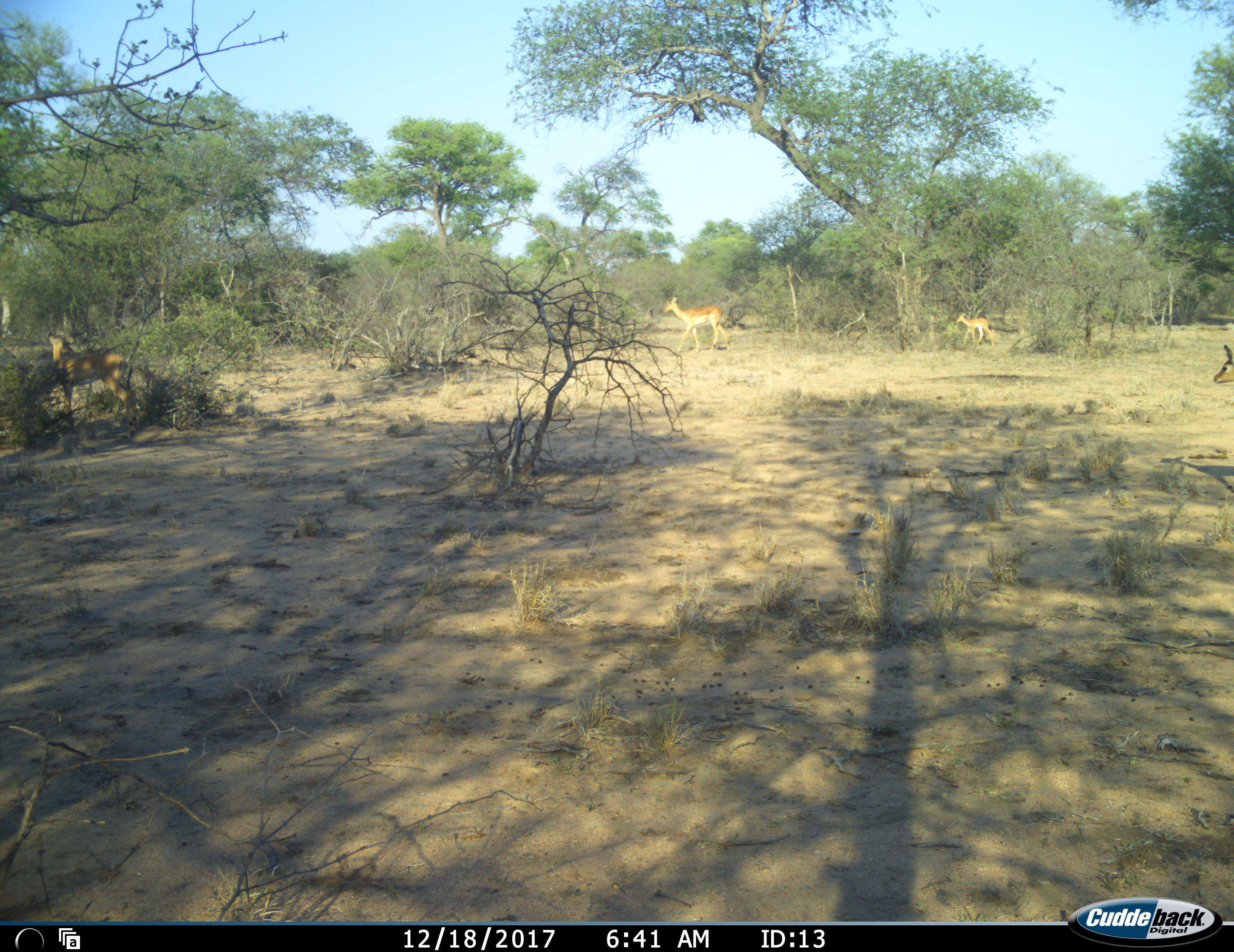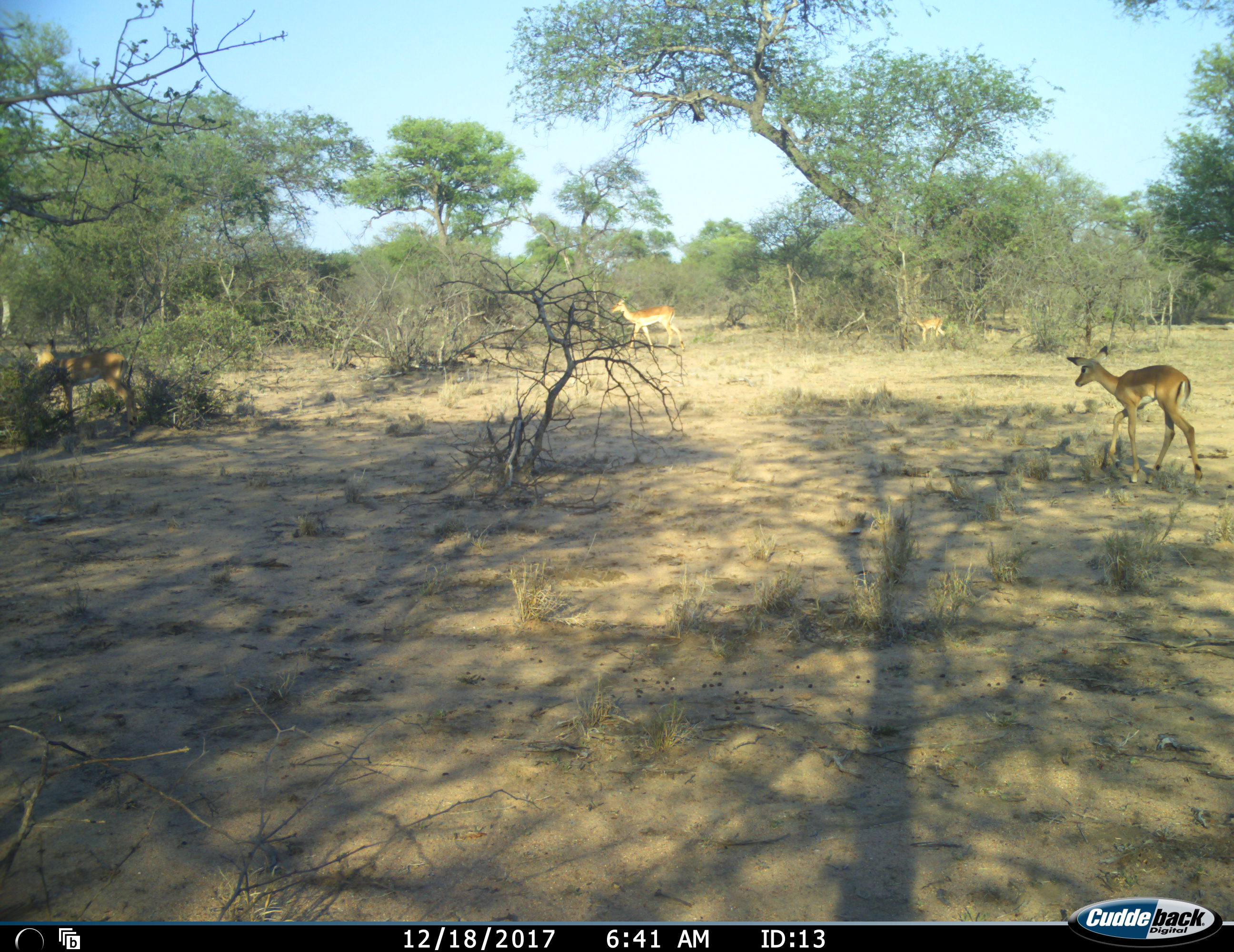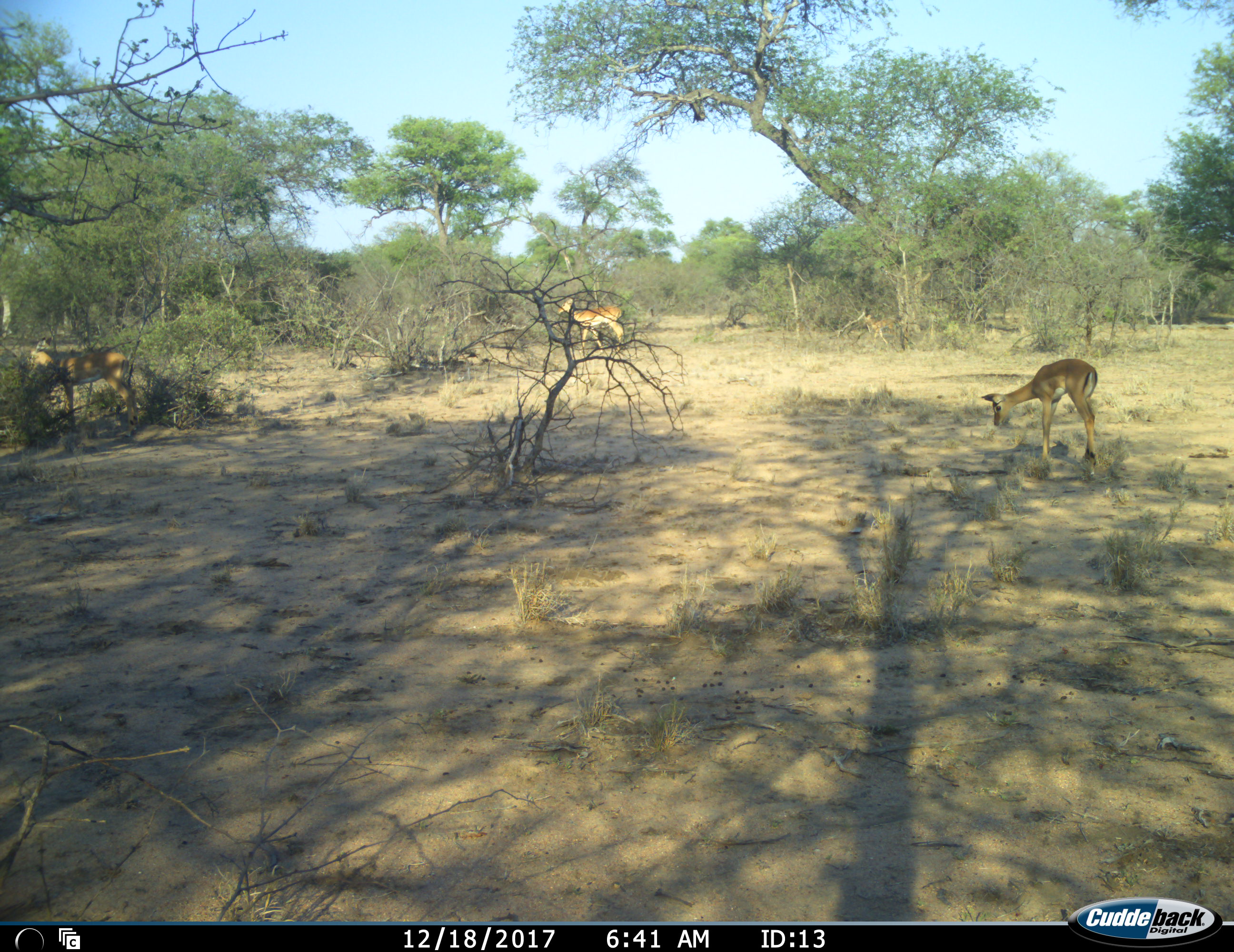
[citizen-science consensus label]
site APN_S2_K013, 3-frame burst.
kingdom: Animalia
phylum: Chordata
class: Mammalia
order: Artiodactyla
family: Bovidae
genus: Aepyceros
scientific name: Aepyceros melampus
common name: impala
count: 4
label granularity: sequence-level